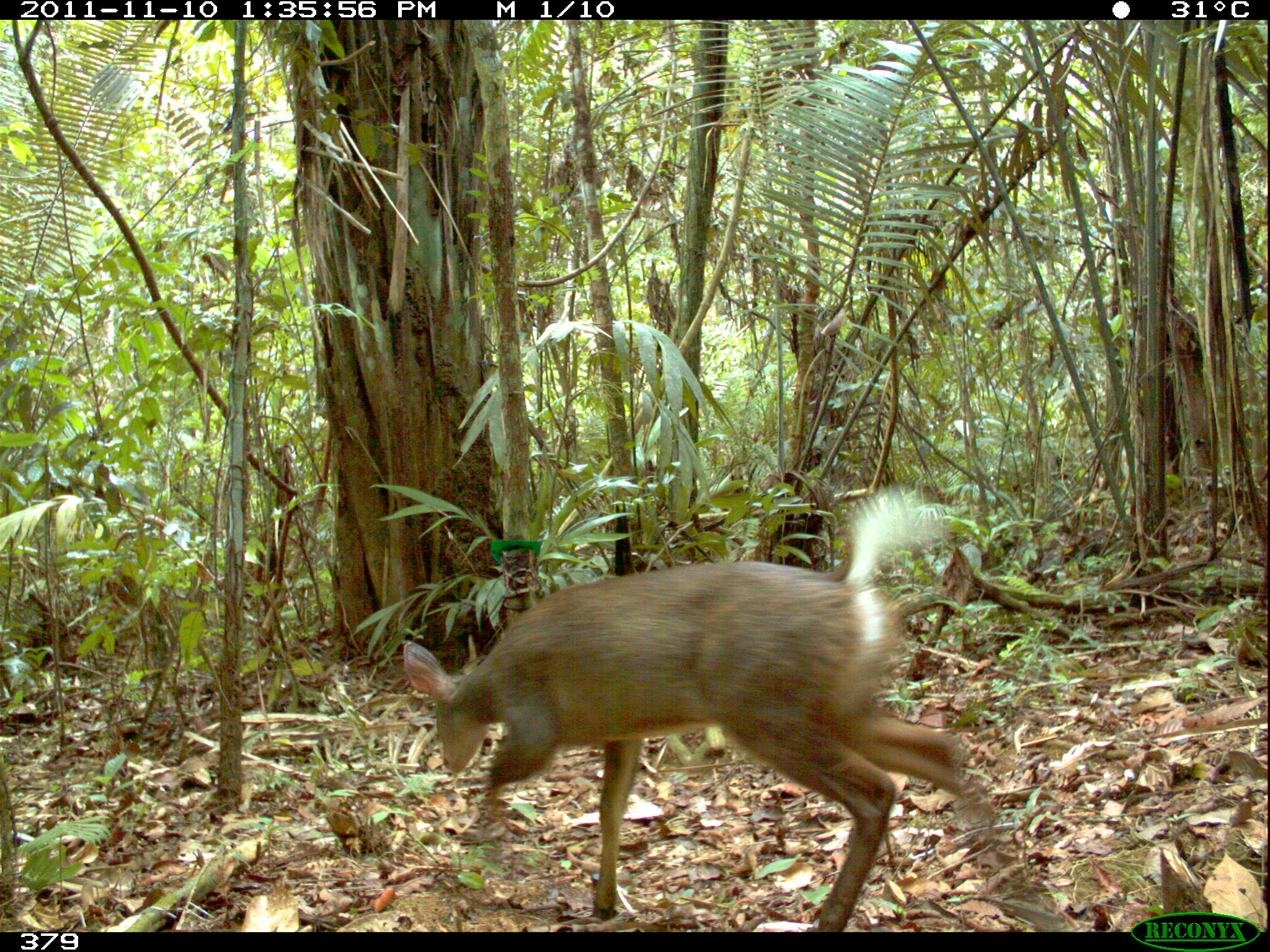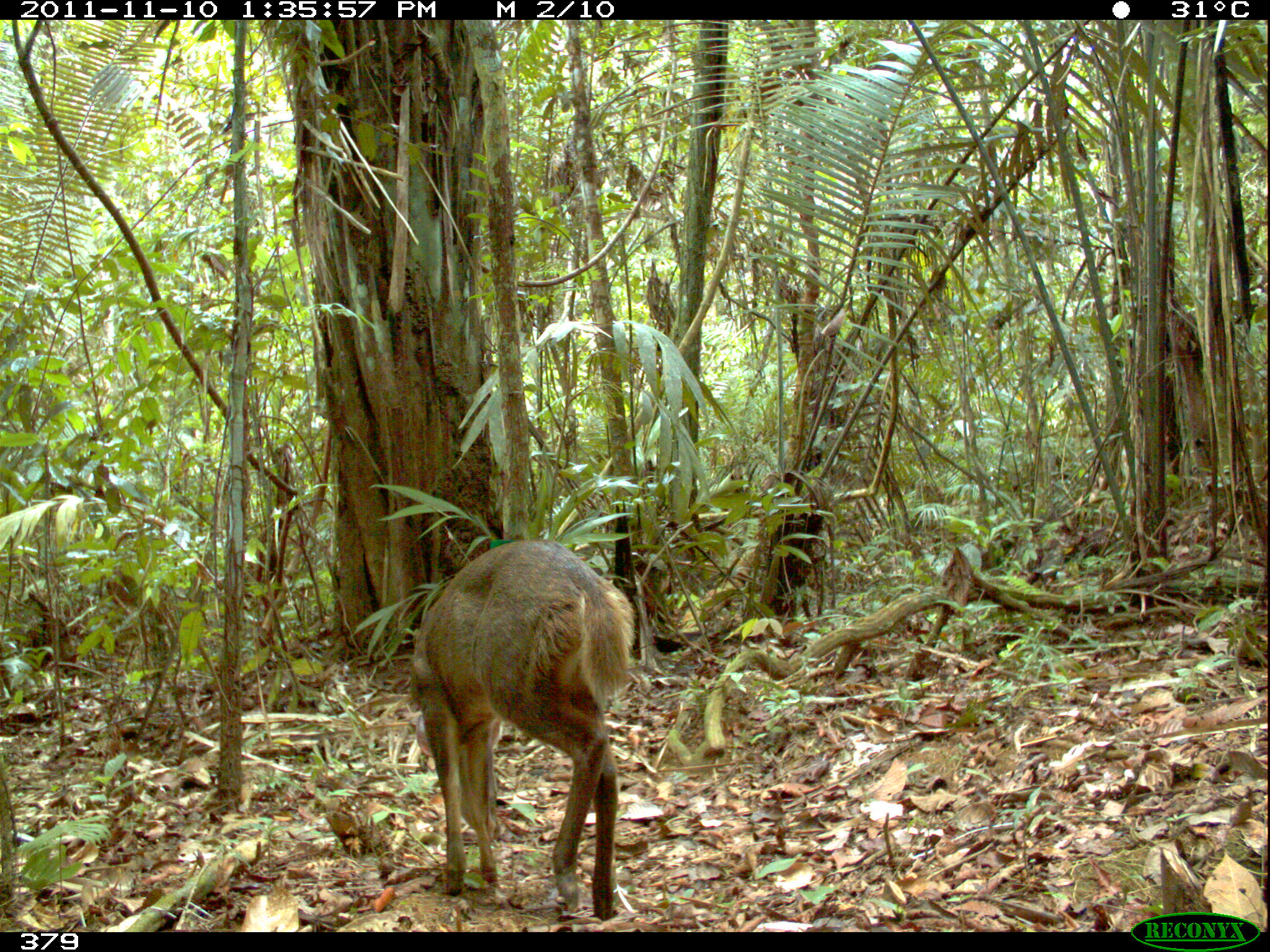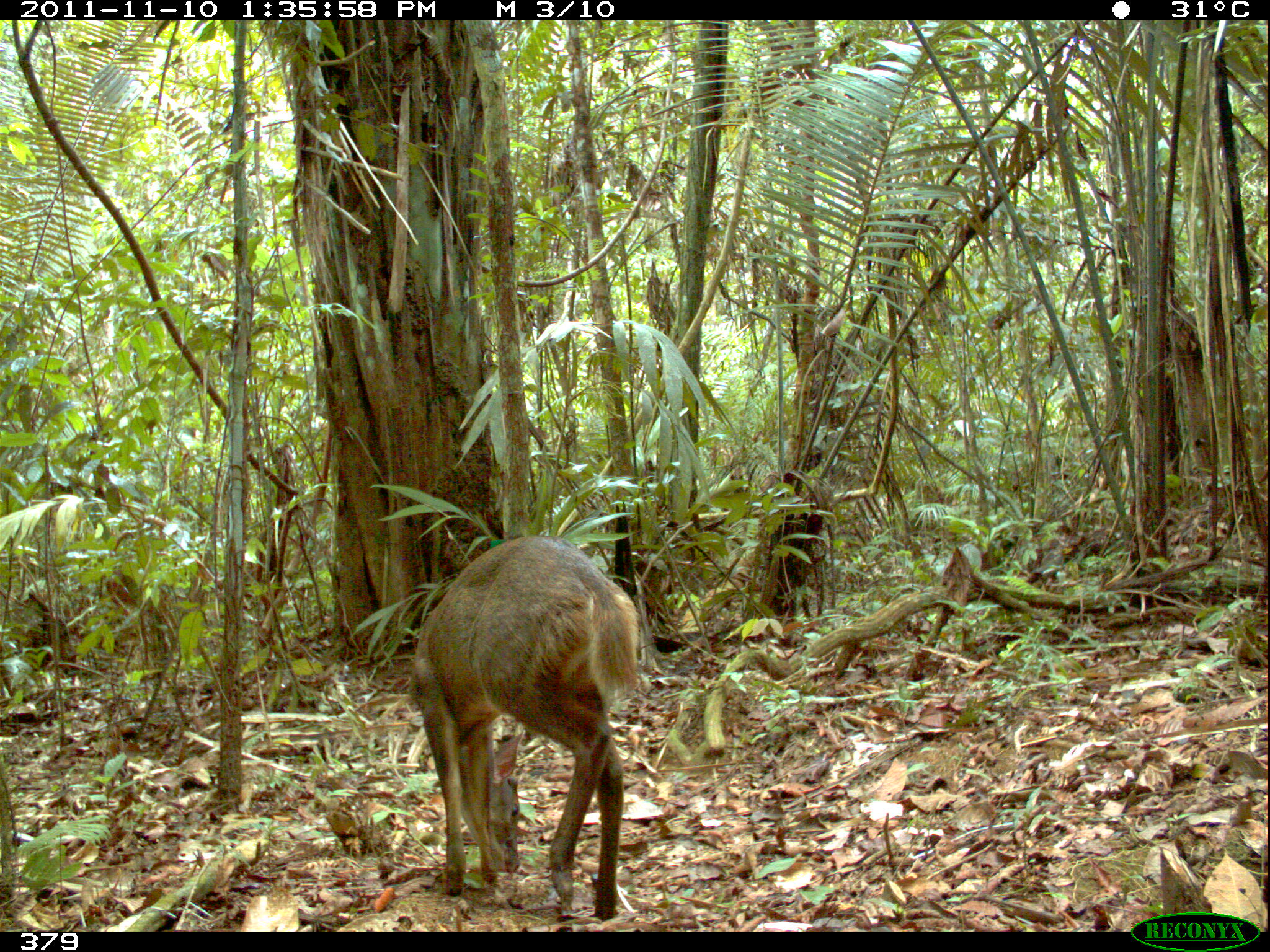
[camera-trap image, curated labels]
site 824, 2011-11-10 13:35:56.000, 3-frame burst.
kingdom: Animalia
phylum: Chordata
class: Mammalia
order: Artiodactyla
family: Cervidae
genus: Mazama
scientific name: Mazama gouazoubira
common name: gray brocket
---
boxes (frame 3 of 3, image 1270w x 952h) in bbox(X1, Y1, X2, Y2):
mazama gouazoubira: bbox(409, 534, 640, 919)